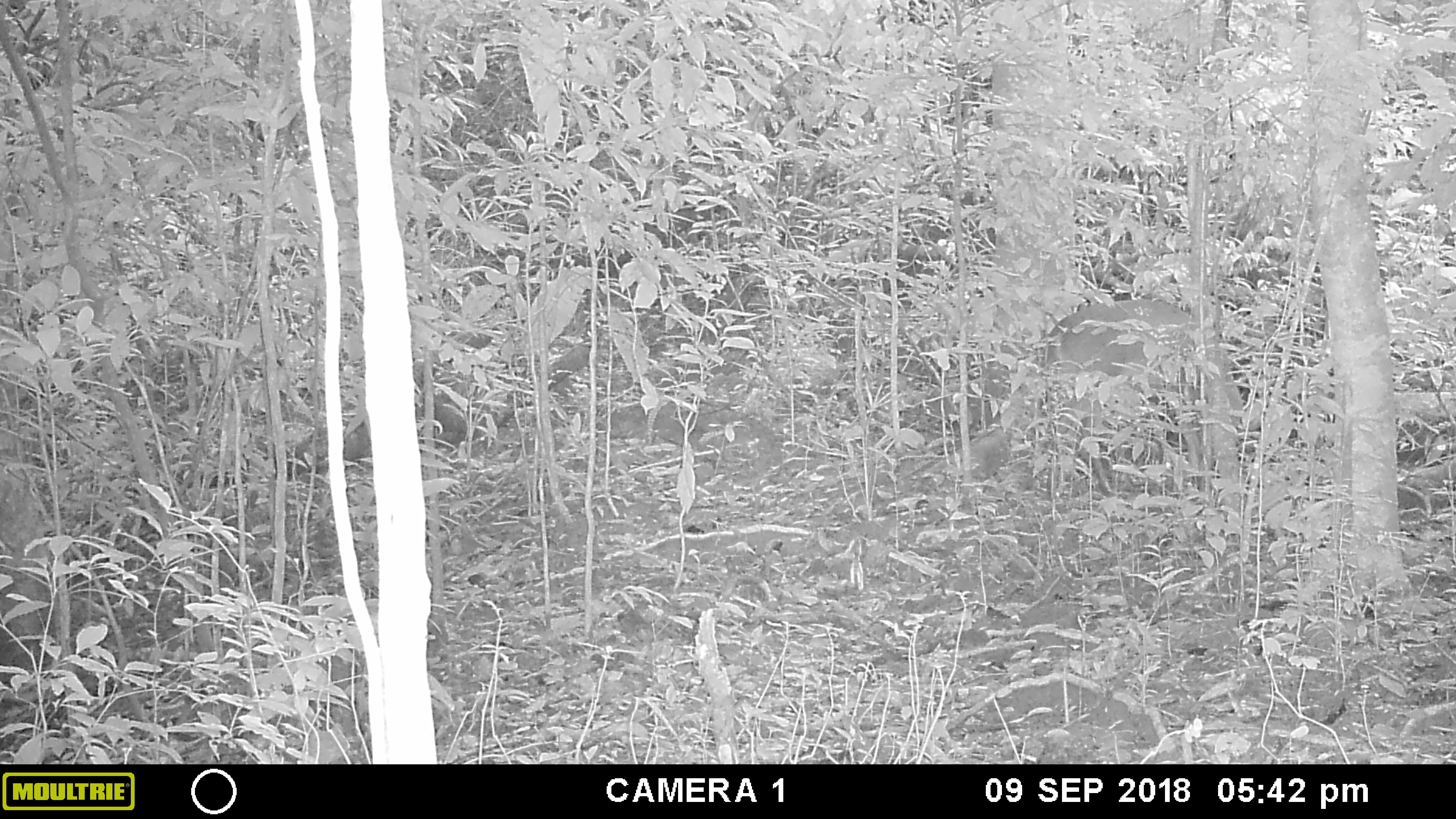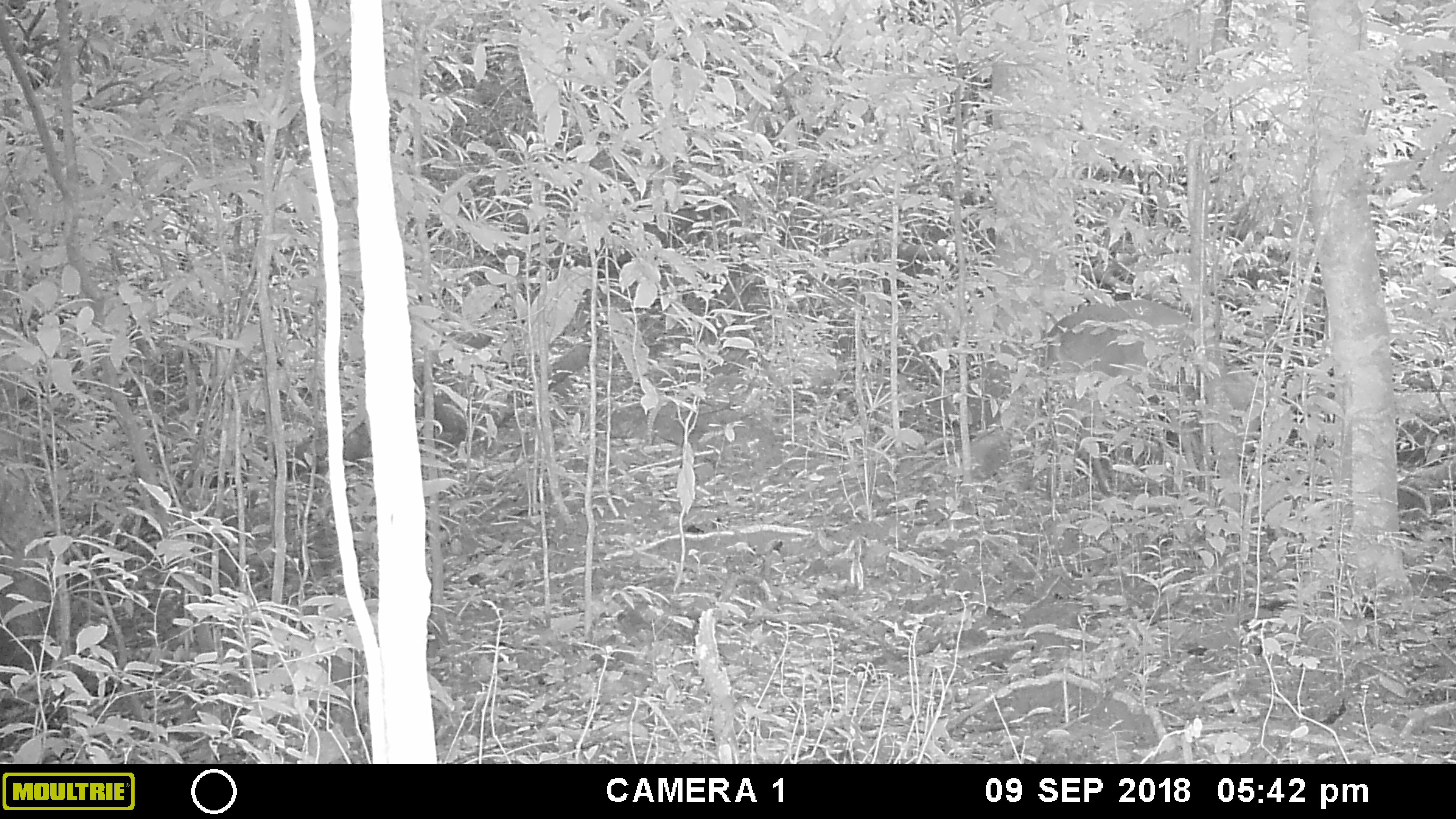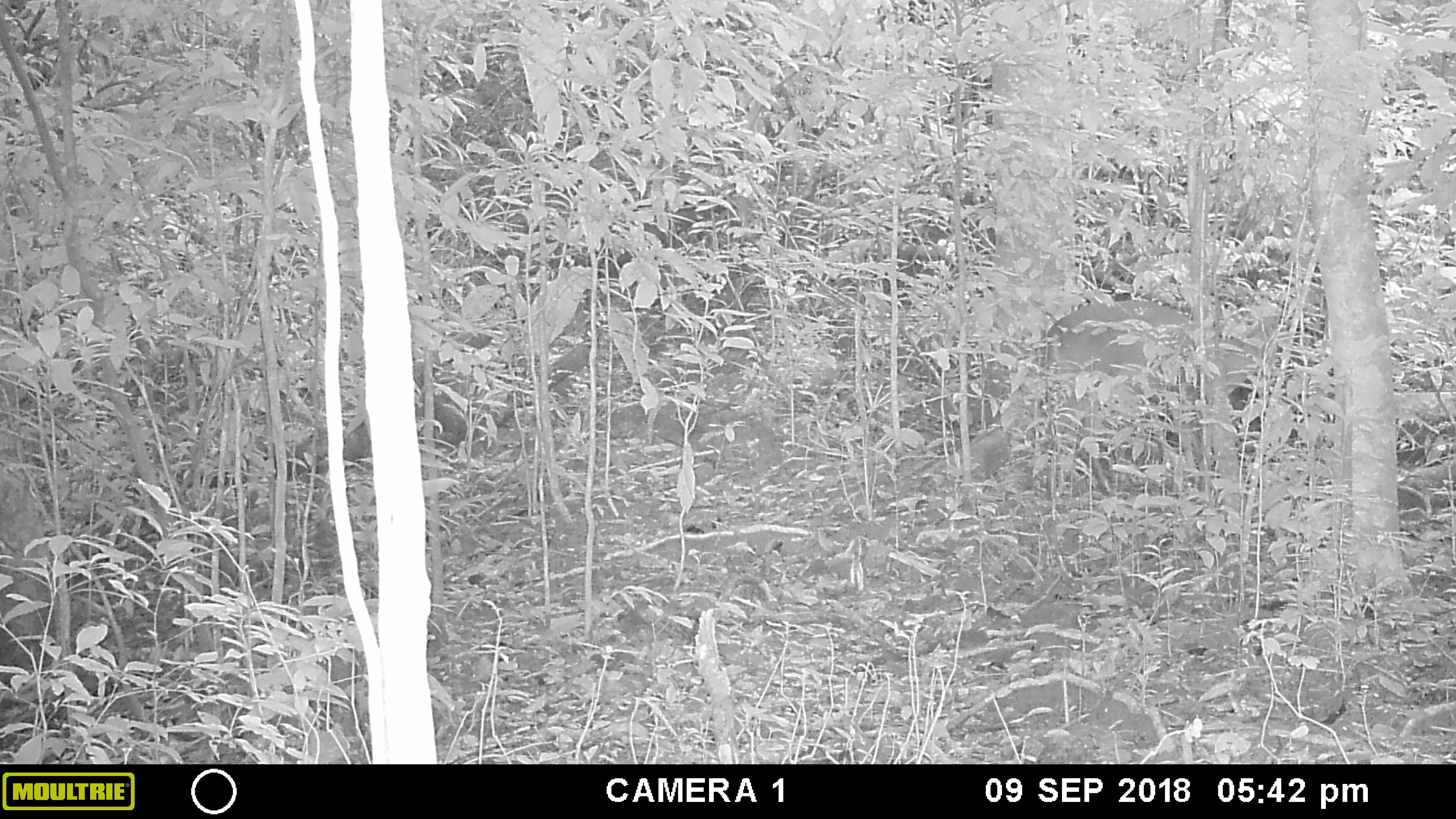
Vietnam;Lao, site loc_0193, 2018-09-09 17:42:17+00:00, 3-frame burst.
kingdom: Animalia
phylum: Chordata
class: Mammalia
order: Artiodactyla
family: Cervidae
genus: Muntiacus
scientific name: Muntiacus vuquangensis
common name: large-antlered muntjac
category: large antlered muntjac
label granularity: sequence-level